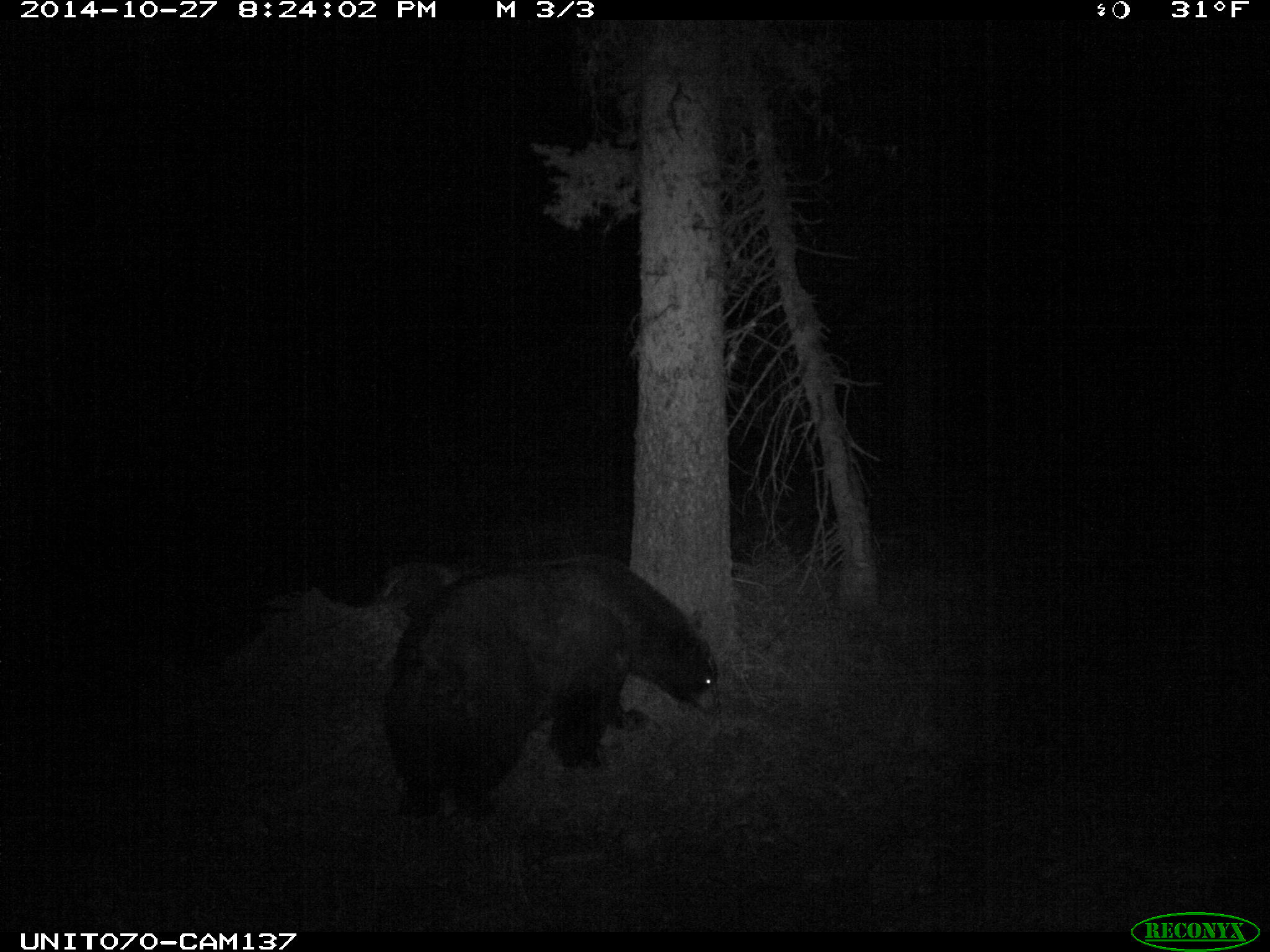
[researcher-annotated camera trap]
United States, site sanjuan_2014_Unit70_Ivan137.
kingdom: Animalia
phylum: Chordata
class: Mammalia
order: Carnivora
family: Ursidae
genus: Ursus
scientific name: Ursus americanus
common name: american black bear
Ursus americanus (american black bear).